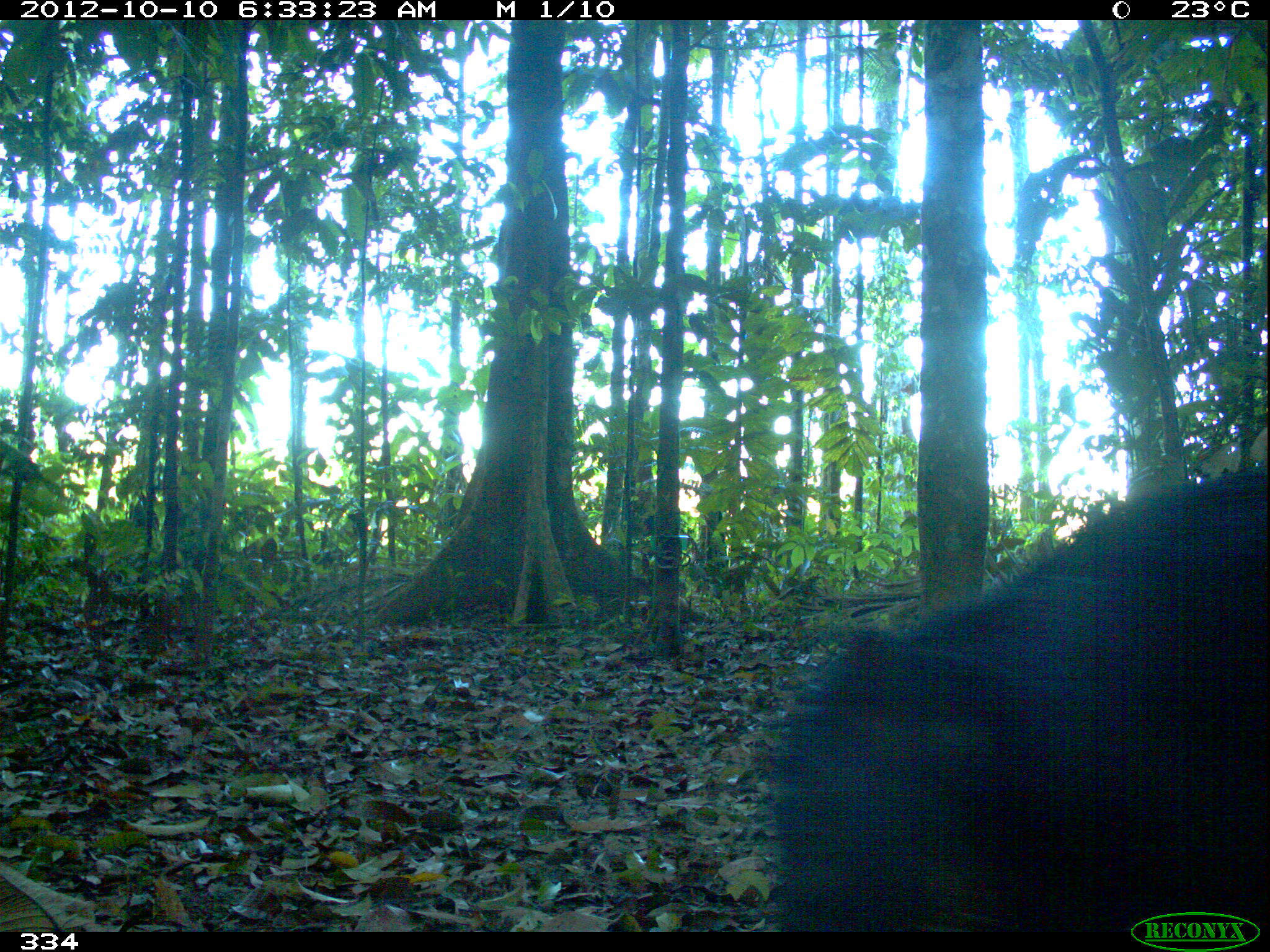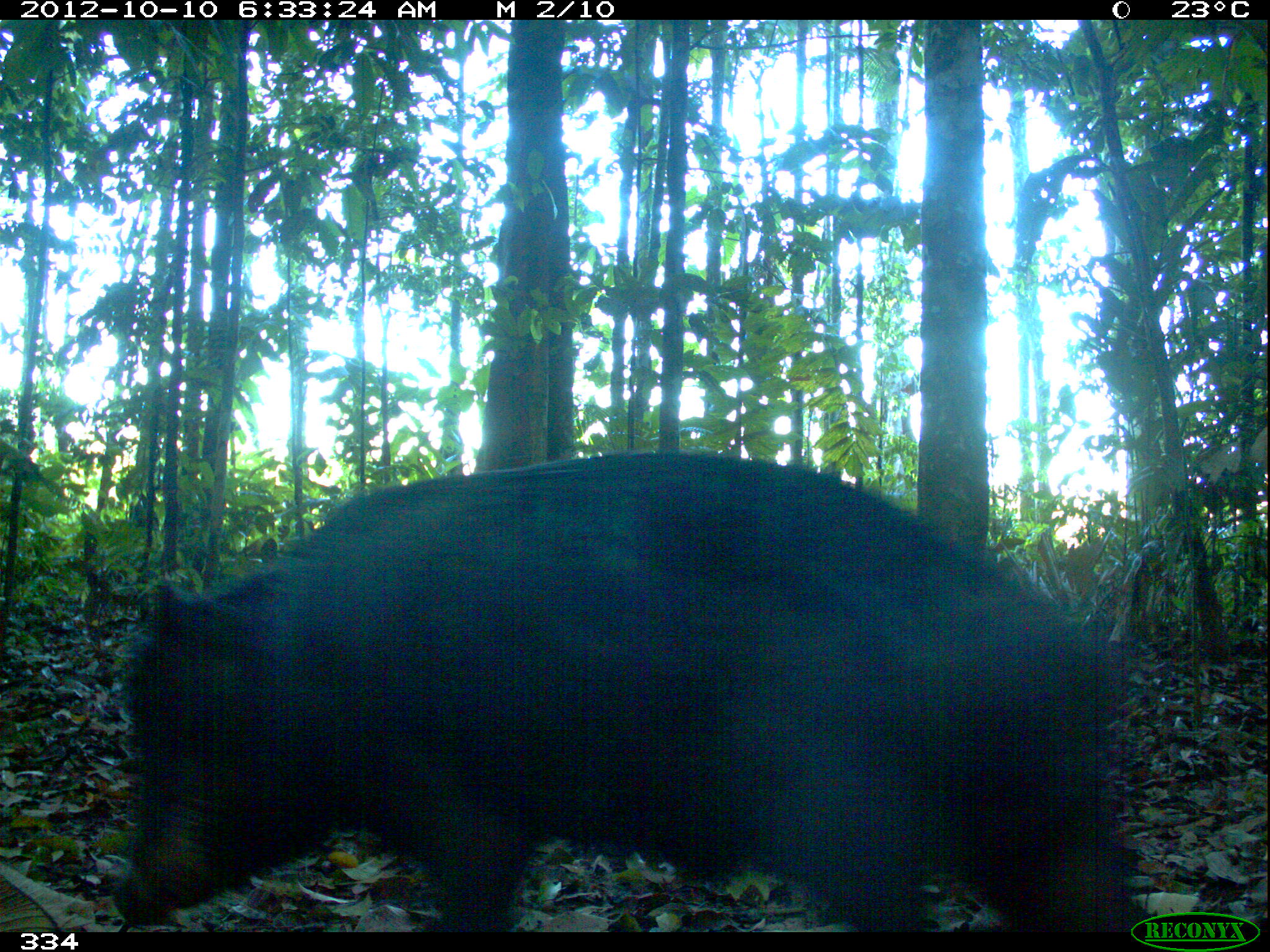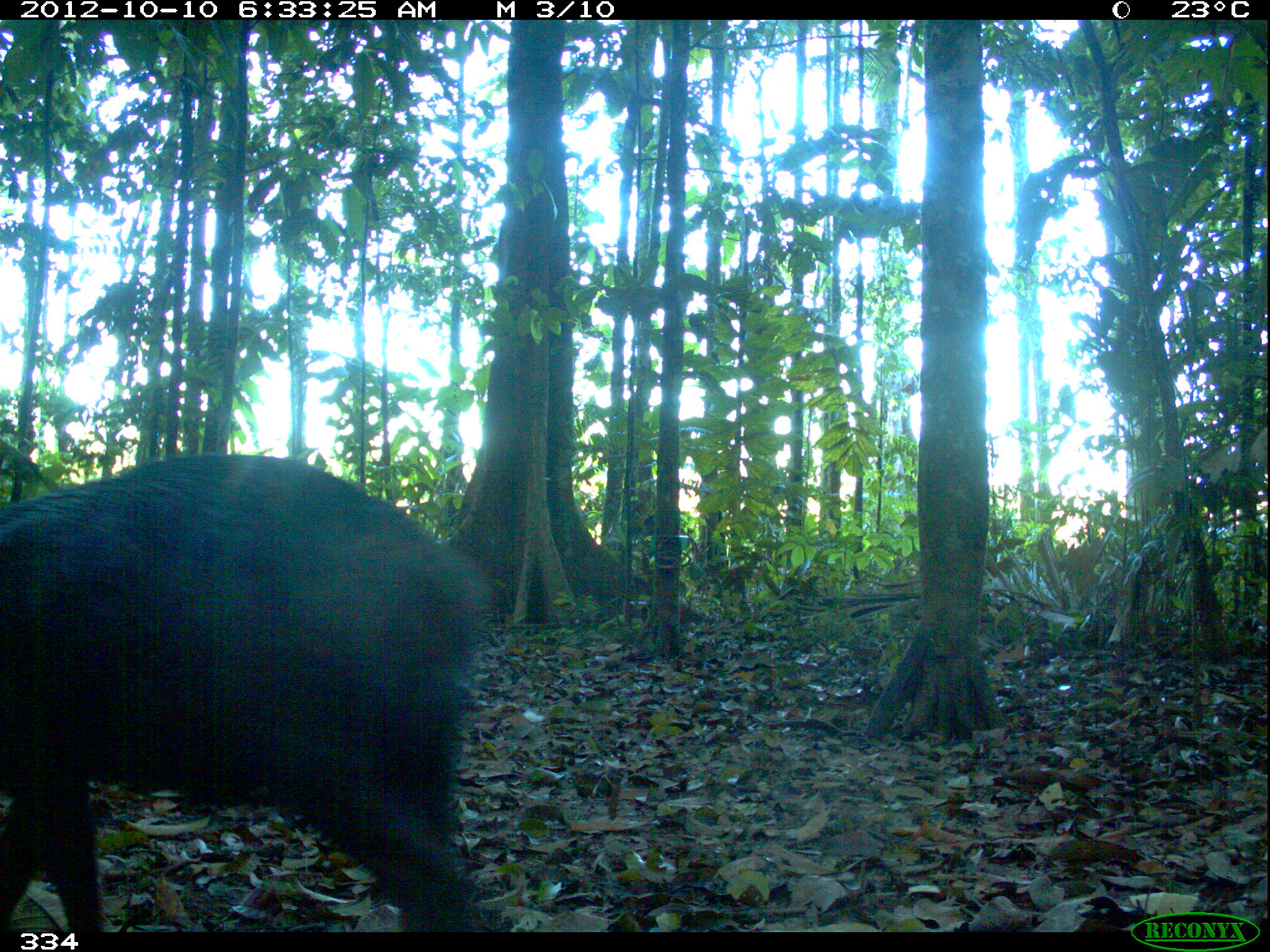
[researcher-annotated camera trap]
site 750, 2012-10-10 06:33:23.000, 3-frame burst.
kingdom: Animalia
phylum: Chordata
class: Mammalia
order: Artiodactyla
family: Tayassuidae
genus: Tayassu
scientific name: Tayassu pecari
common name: white-lipped peccary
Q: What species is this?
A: Tayassu pecari (white-lipped peccary).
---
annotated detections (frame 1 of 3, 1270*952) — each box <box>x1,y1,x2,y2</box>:
tayassu pecari: <box>763,463,1269,933</box>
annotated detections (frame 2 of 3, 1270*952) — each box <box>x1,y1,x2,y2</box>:
tayassu pecari: <box>111,450,1136,932</box>